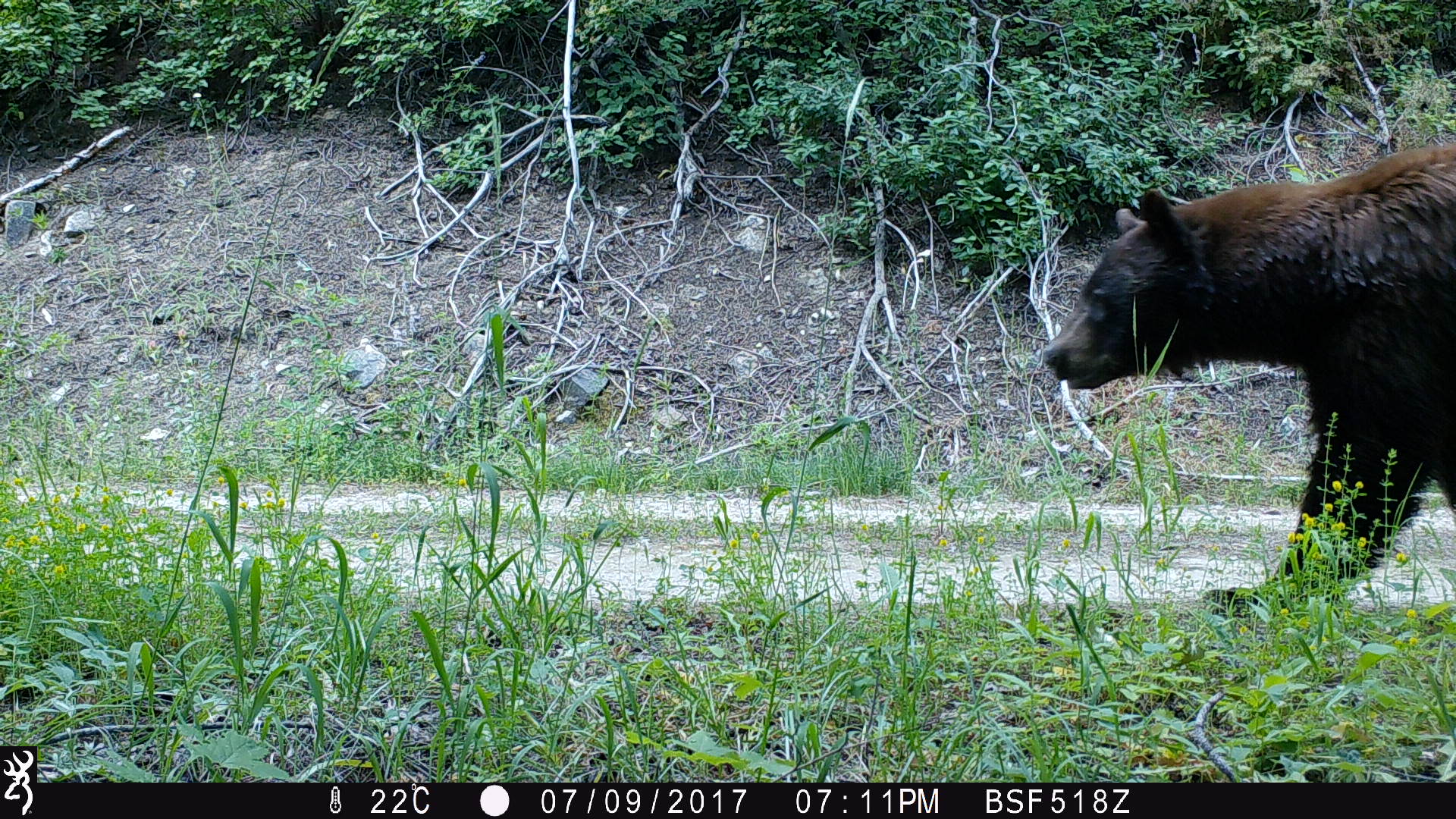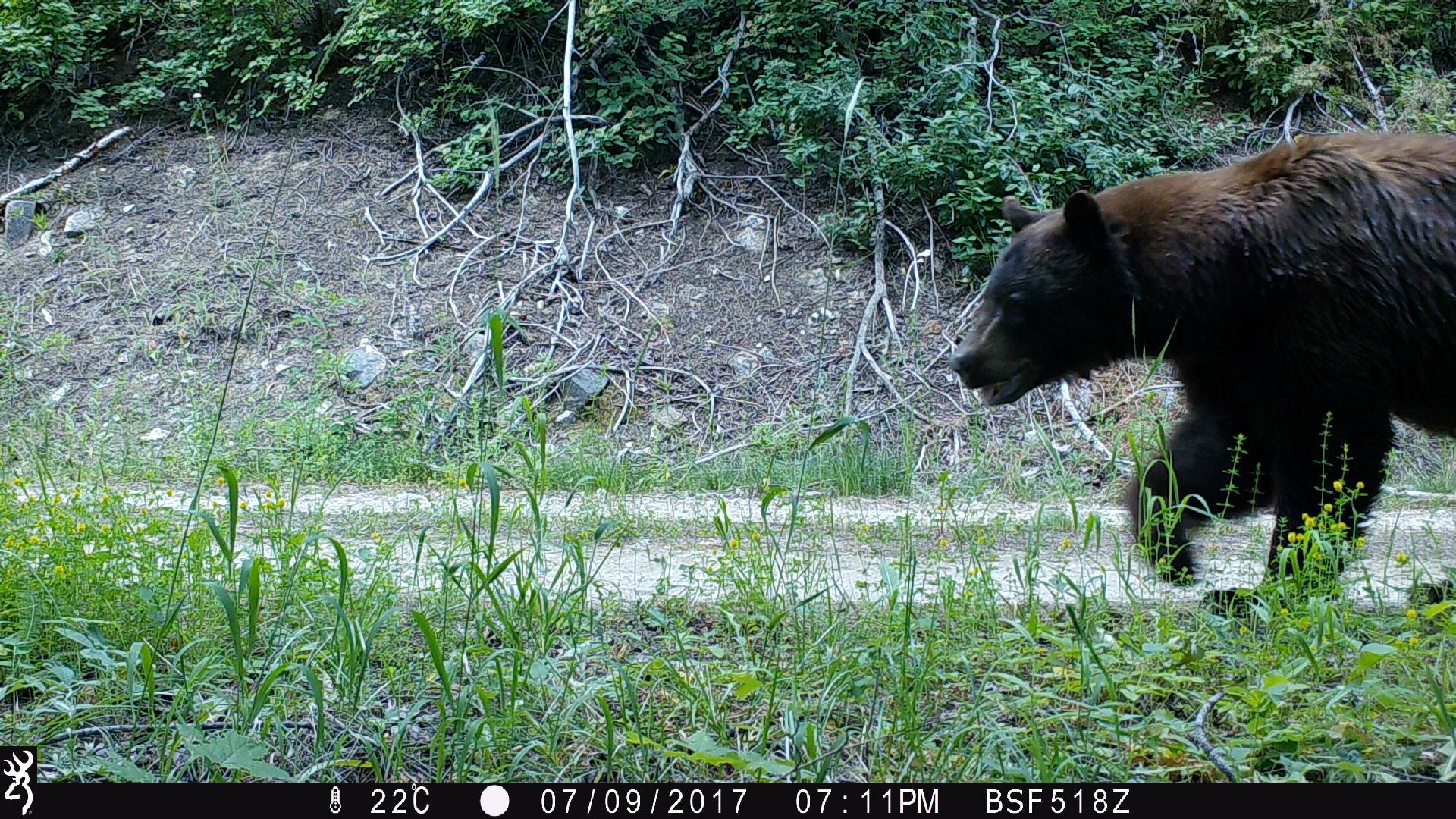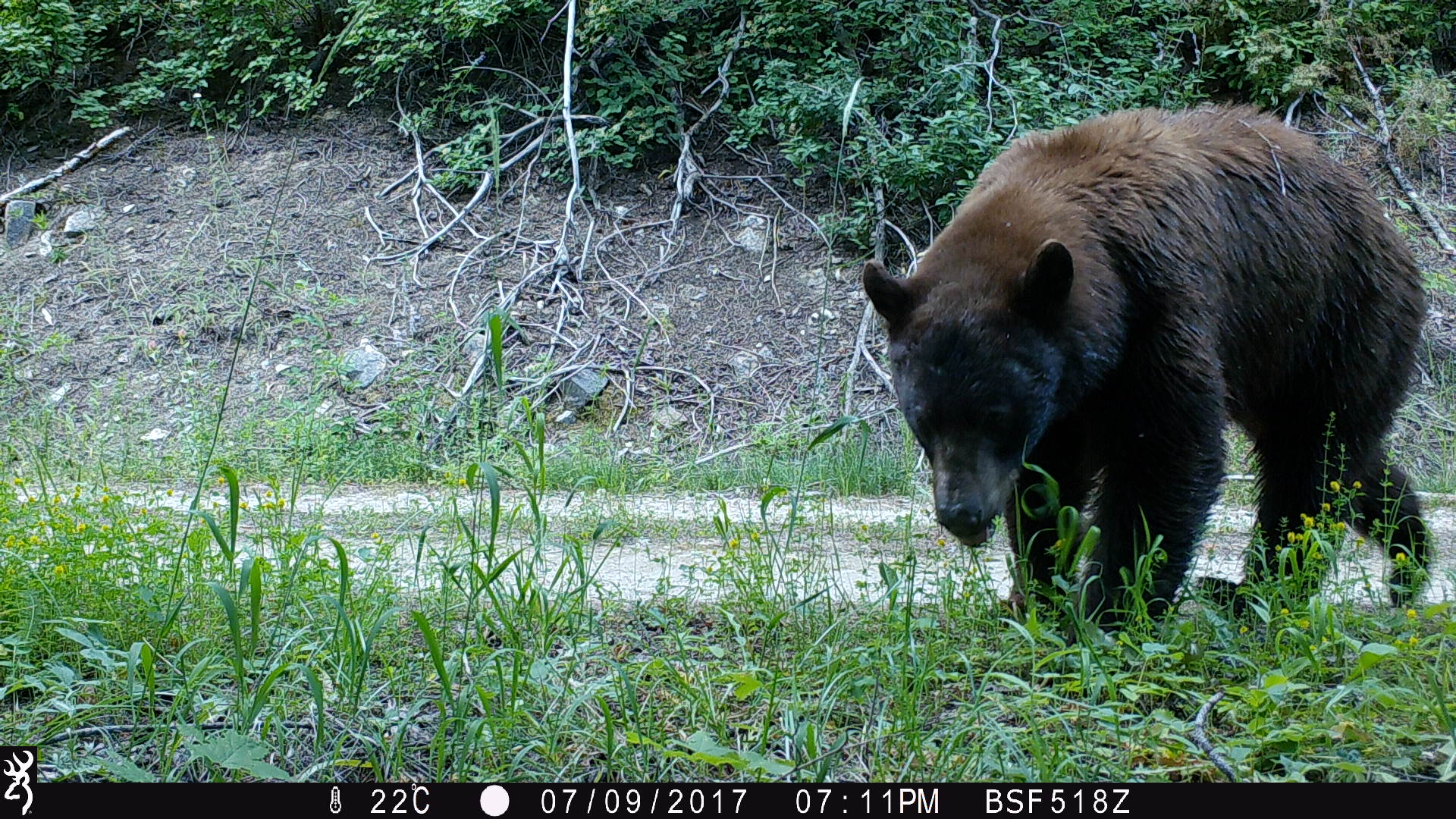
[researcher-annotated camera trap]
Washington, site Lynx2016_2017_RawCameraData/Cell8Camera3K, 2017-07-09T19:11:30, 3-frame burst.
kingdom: Animalia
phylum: Chordata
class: Mammalia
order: Carnivora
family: Ursidae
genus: Ursus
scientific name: Ursus americanus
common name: american black bear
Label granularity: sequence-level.